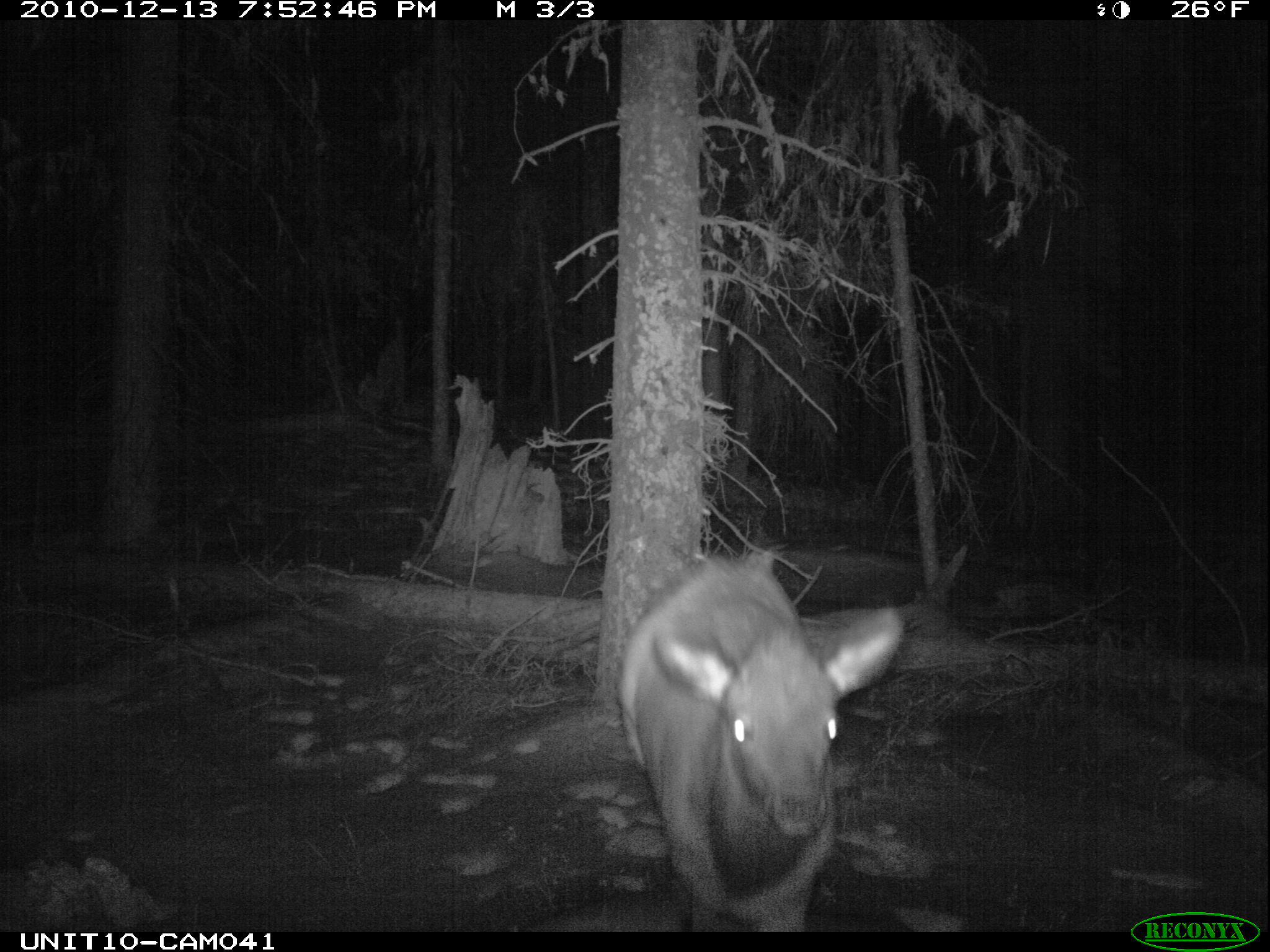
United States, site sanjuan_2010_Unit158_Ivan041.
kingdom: Animalia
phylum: Chordata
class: Mammalia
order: Artiodactyla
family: Cervidae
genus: Cervus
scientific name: Cervus elaphus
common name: red deer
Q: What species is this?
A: Cervus elaphus (red deer).